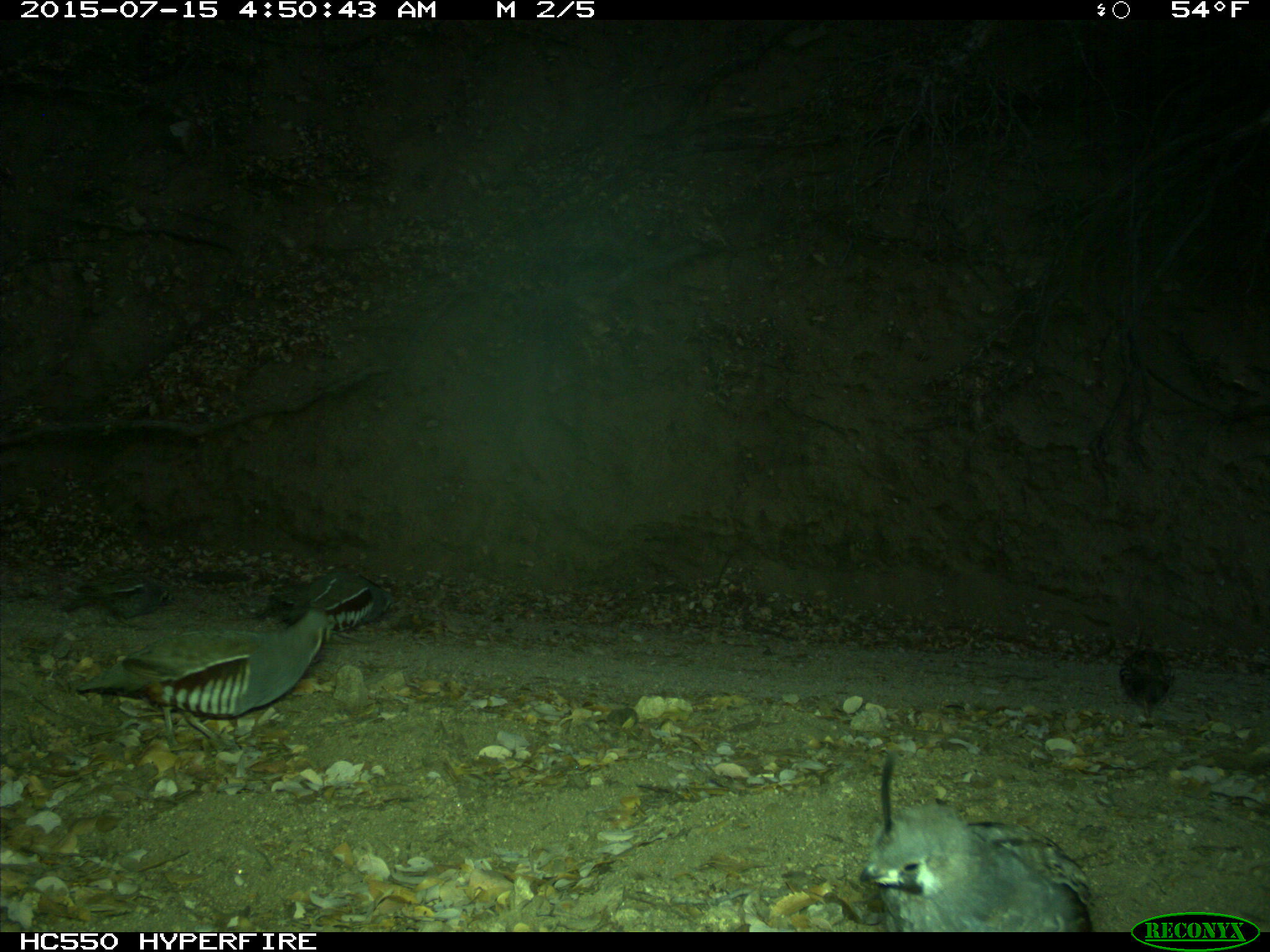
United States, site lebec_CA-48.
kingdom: Animalia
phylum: Chordata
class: Aves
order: Galliformes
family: Odontophoridae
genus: Callipepla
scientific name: Callipepla californica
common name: california quail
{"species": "Callipepla californica (california quail)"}